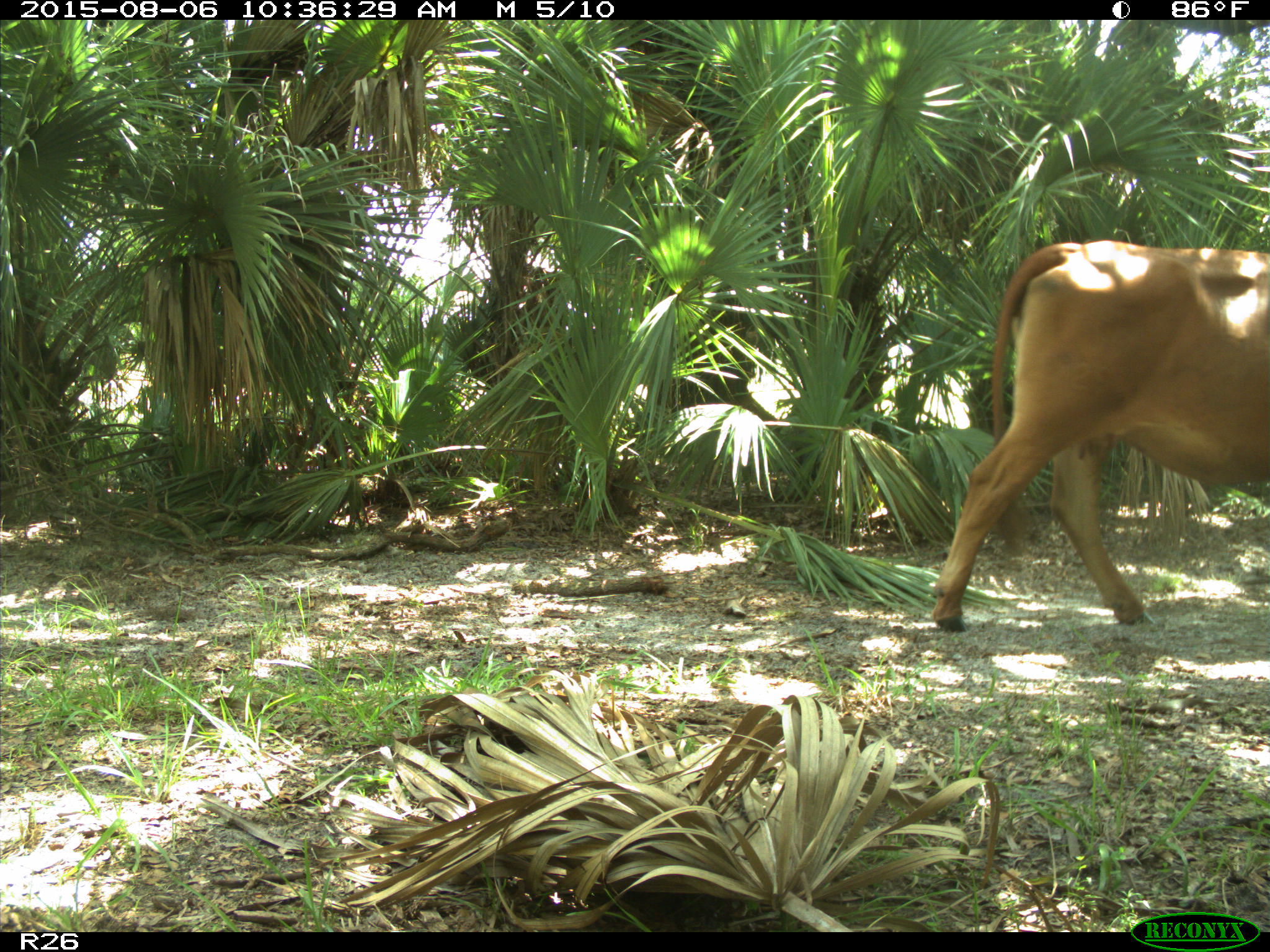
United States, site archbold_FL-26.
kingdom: Animalia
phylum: Chordata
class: Mammalia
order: Artiodactyla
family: Bovidae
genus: Bos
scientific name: Bos taurus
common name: domestic cow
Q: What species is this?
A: Bos taurus (domestic cow).